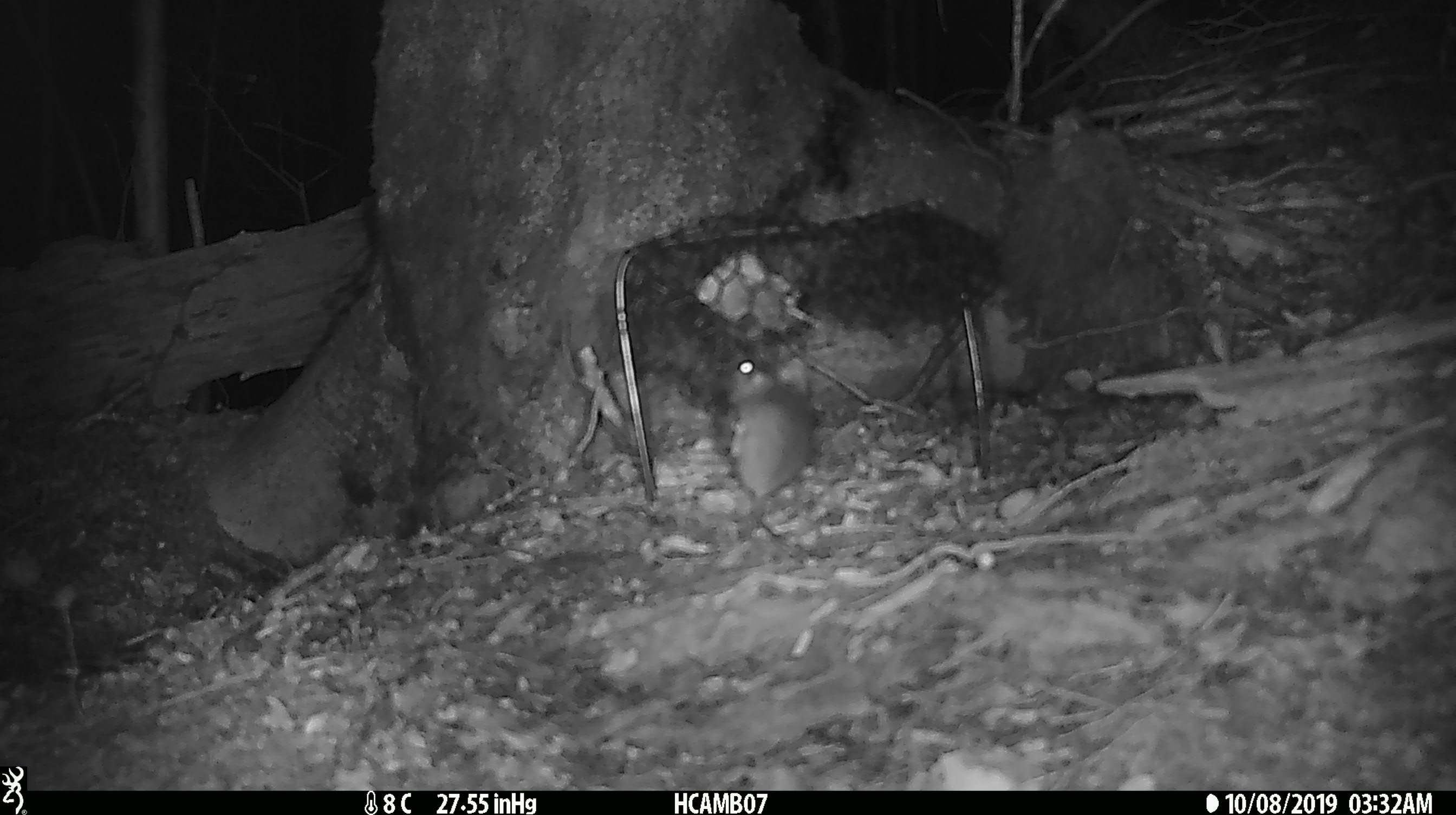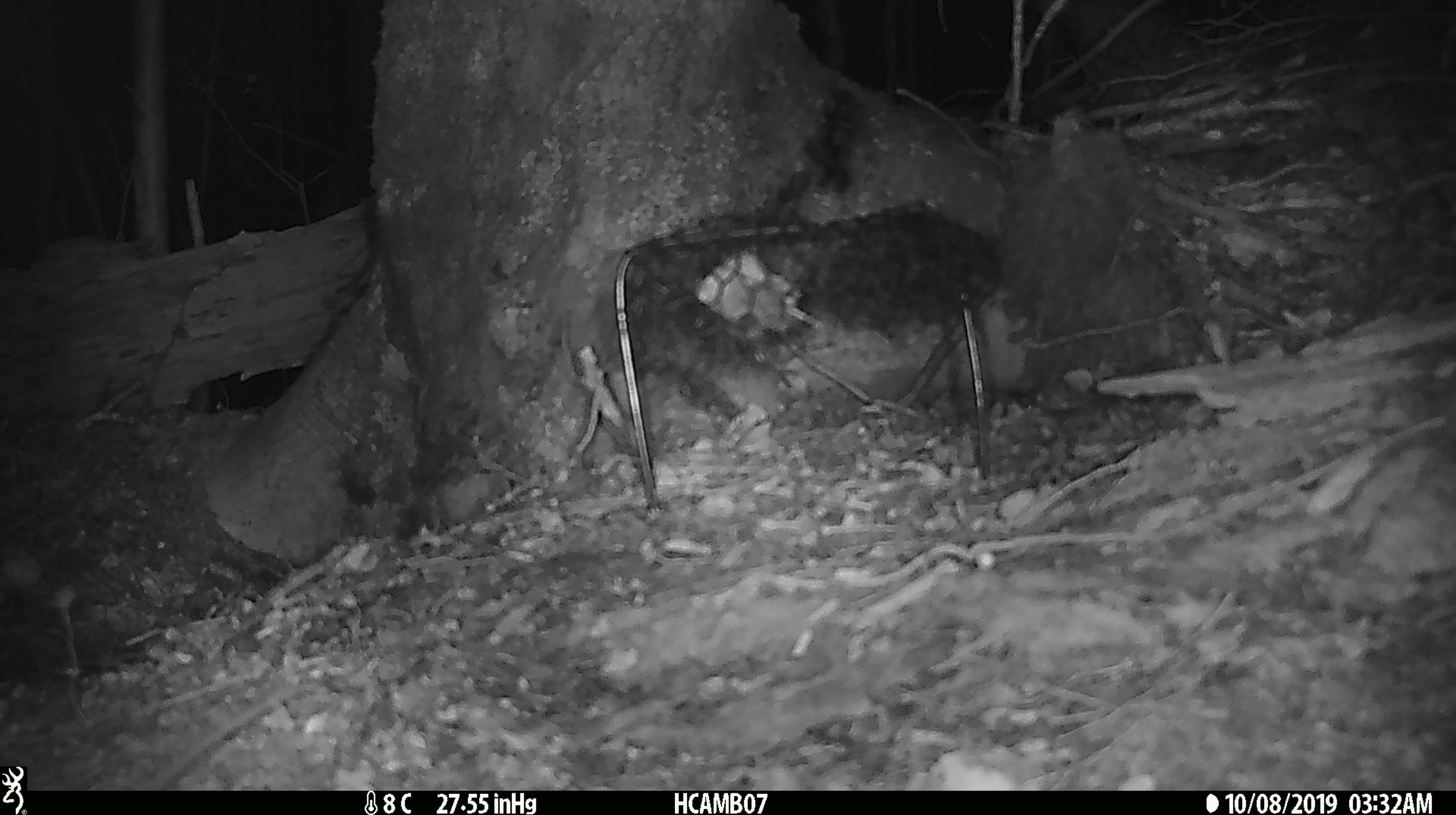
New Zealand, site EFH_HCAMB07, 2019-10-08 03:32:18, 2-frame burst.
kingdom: Animalia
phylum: Chordata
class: Mammalia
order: Rodentia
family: Muridae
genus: Mus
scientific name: Mus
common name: mouse